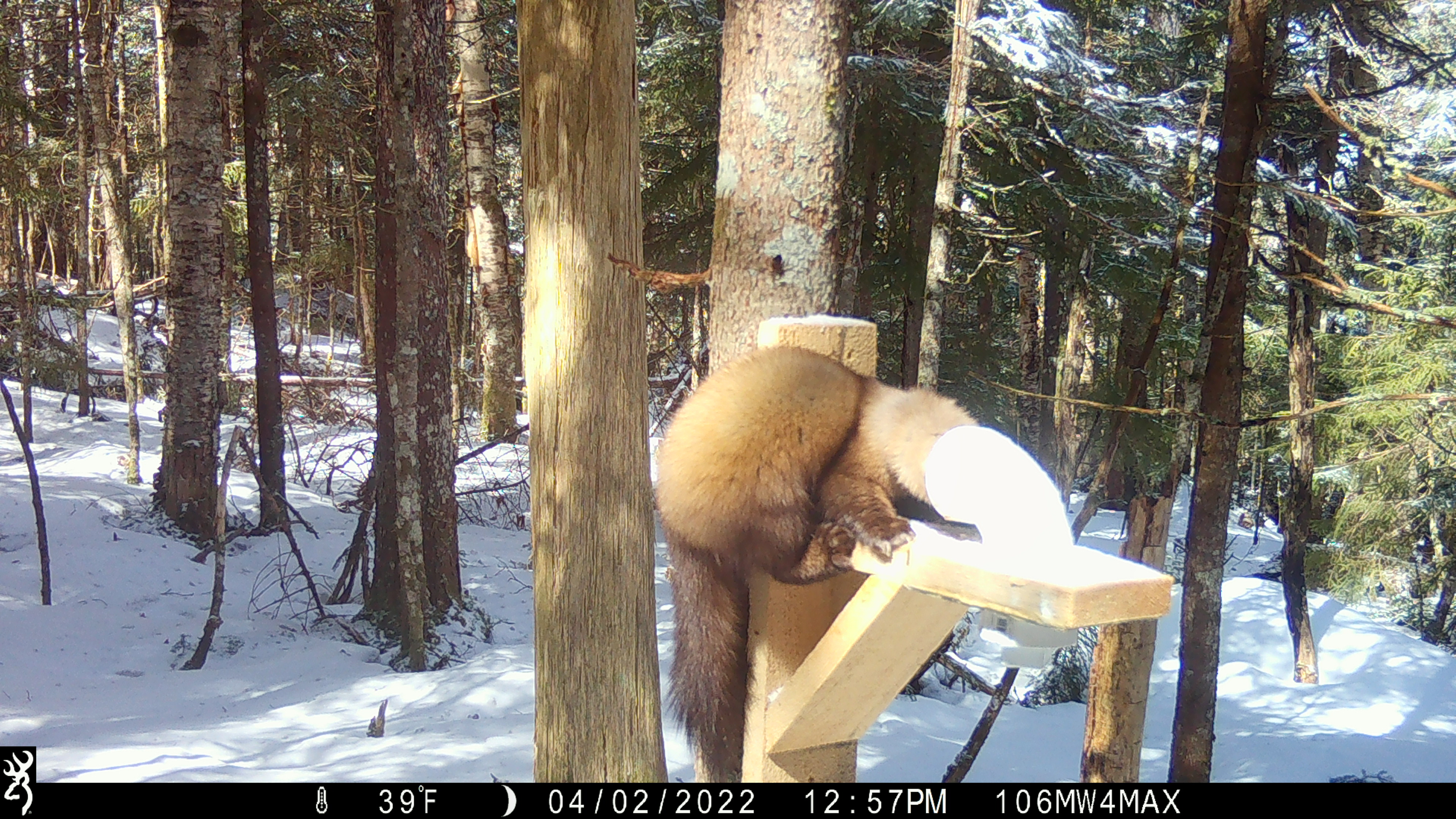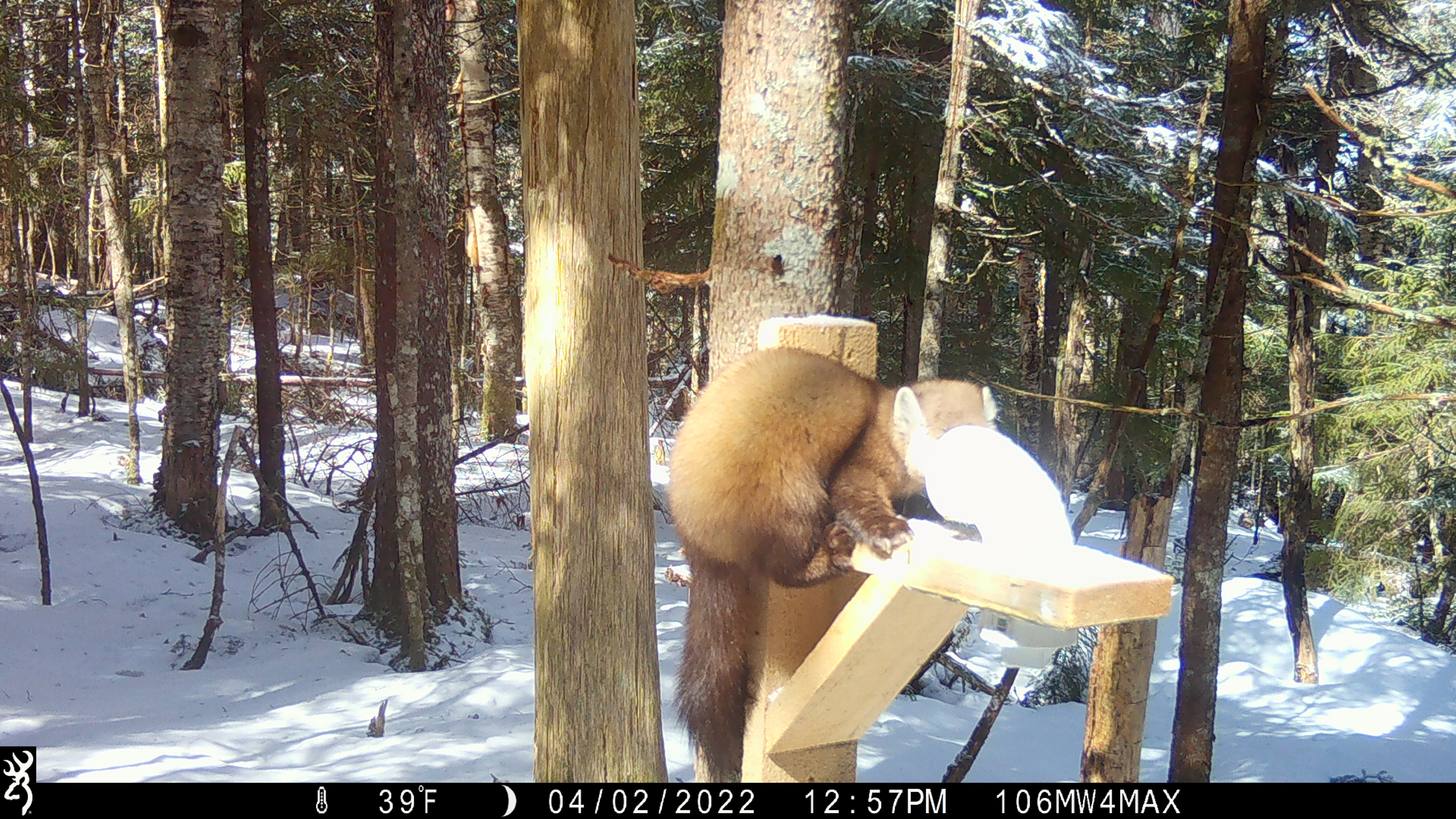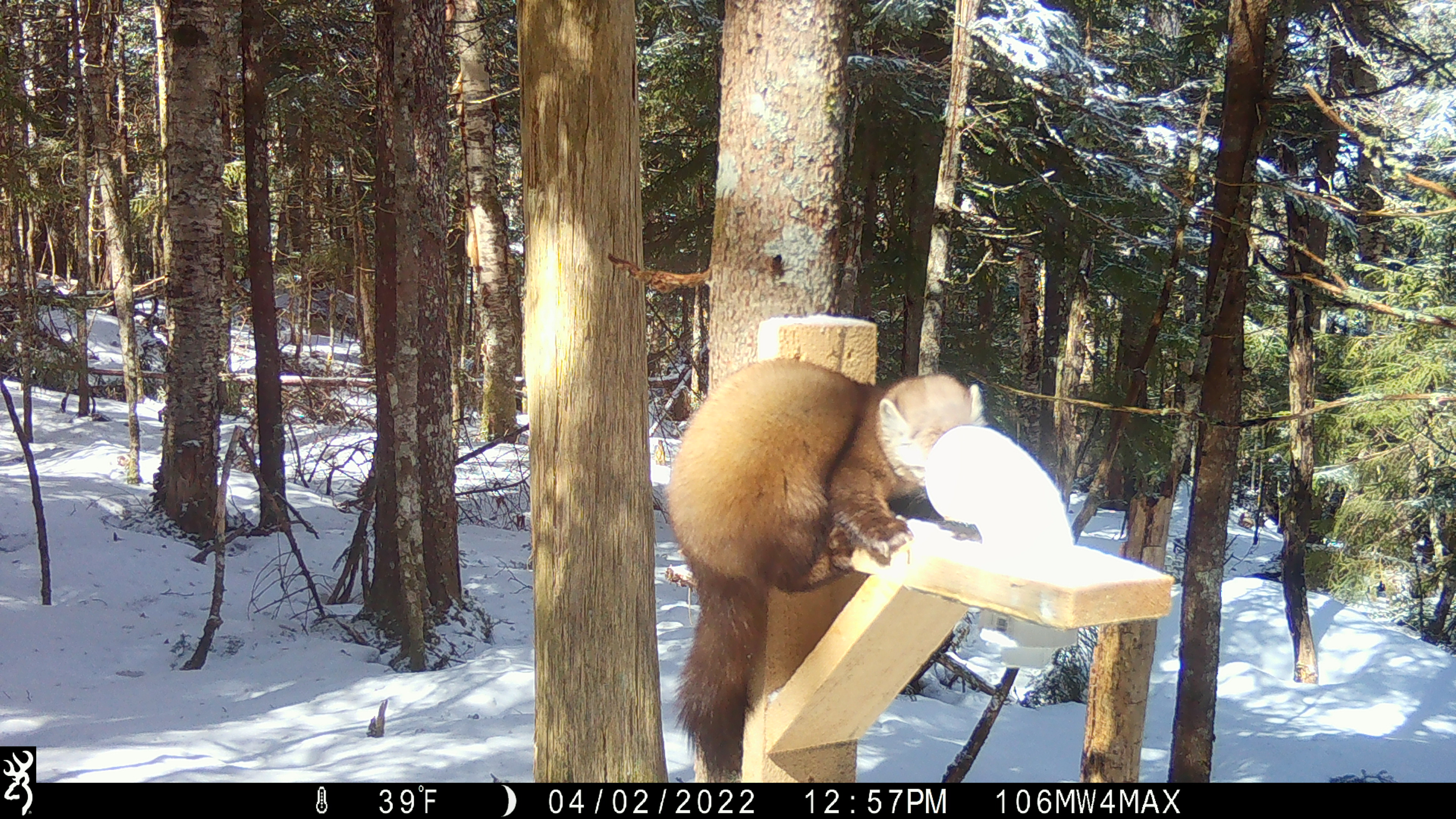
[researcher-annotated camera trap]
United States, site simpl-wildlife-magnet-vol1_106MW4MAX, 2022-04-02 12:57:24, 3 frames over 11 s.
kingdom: Animalia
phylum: Chordata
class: Mammalia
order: Carnivora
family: Mustelidae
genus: Martes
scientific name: Martes americana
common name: american marten